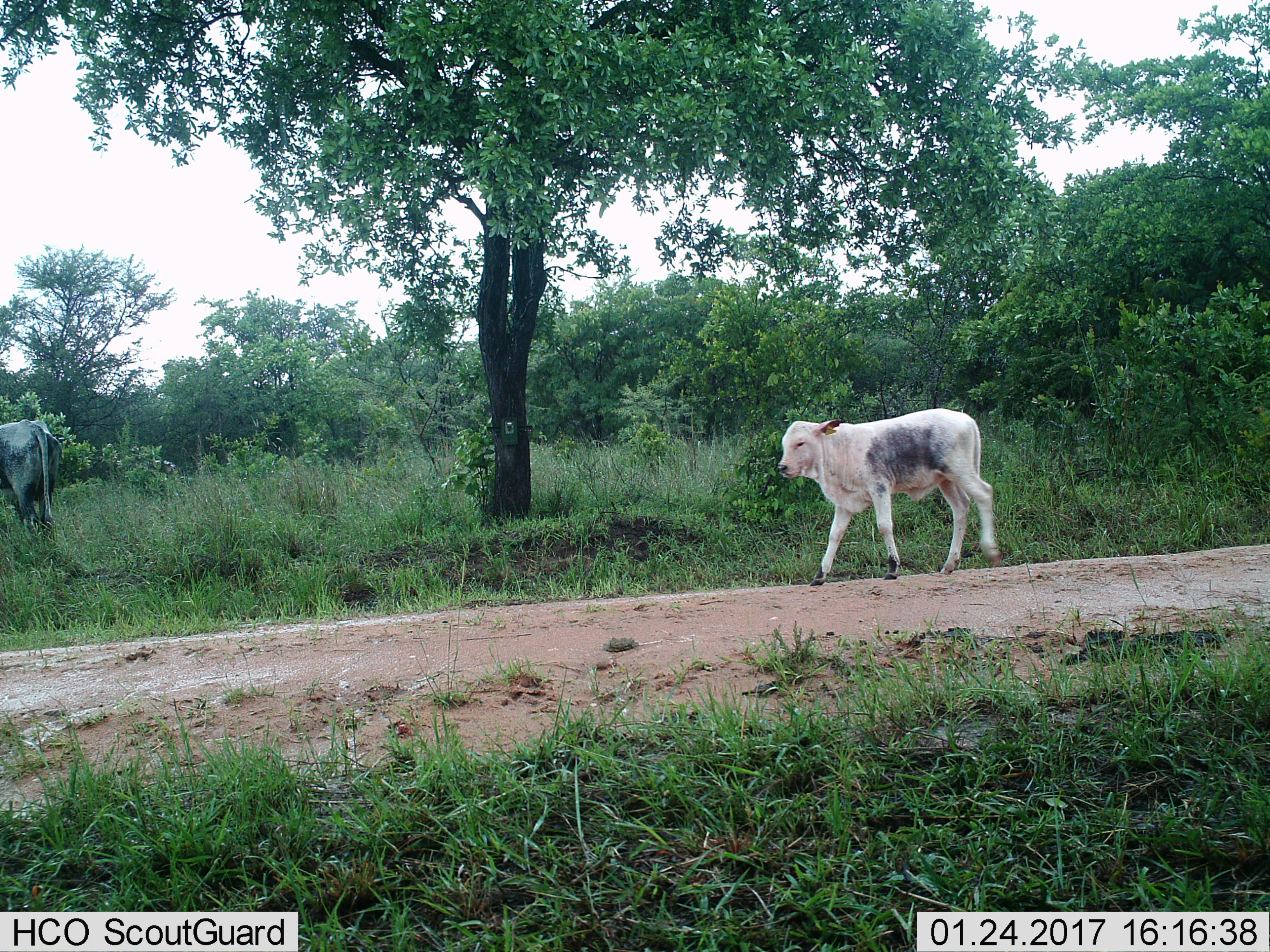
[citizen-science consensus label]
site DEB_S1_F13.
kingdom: Animalia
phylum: Chordata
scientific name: Vertebrata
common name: domestic animal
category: domesticanimal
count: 2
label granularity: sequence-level